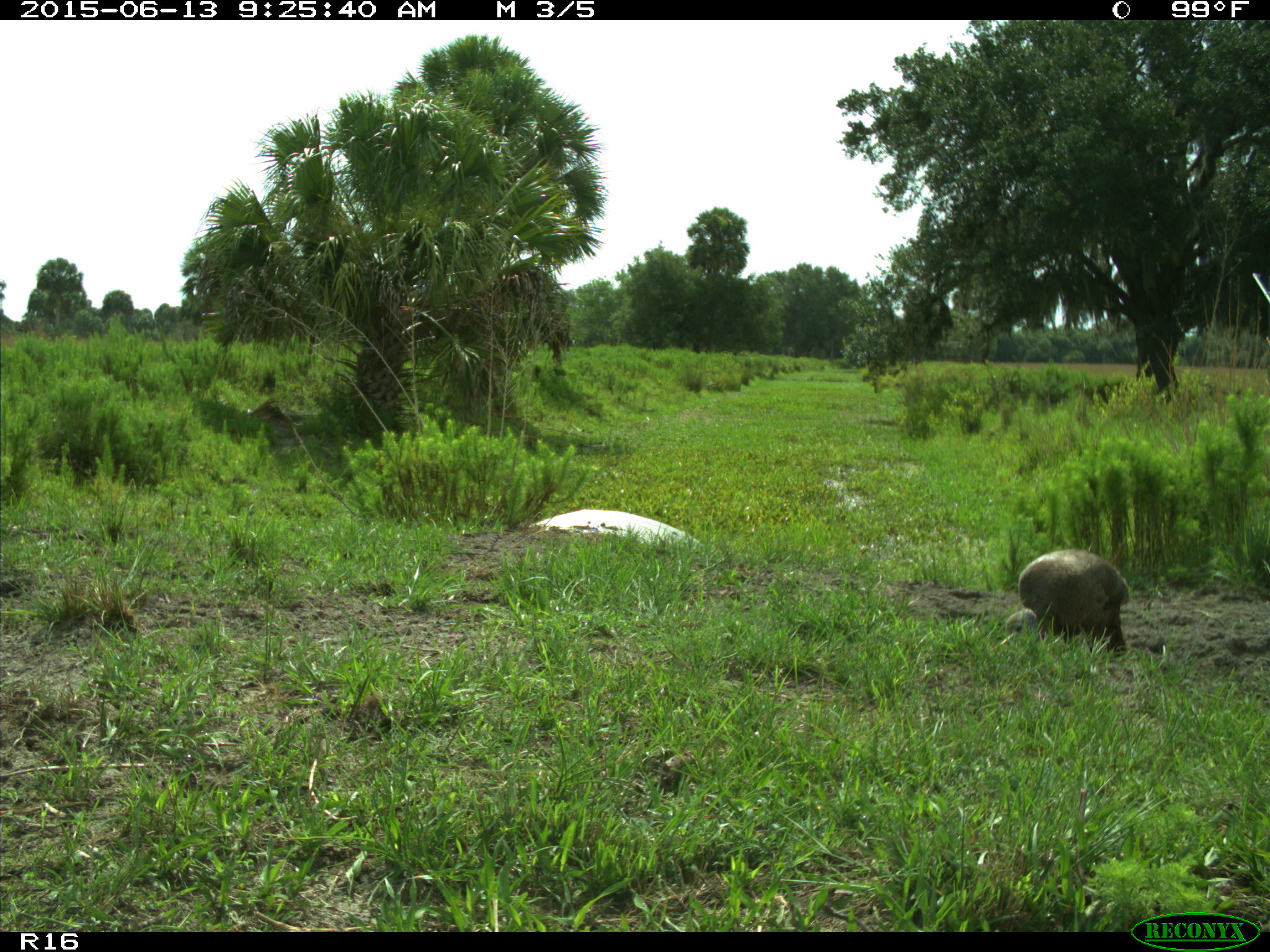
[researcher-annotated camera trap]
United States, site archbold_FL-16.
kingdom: Animalia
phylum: Chordata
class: Aves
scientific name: Aves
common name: birds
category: unidentified bird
Unidentified bird (birds) (Aves).